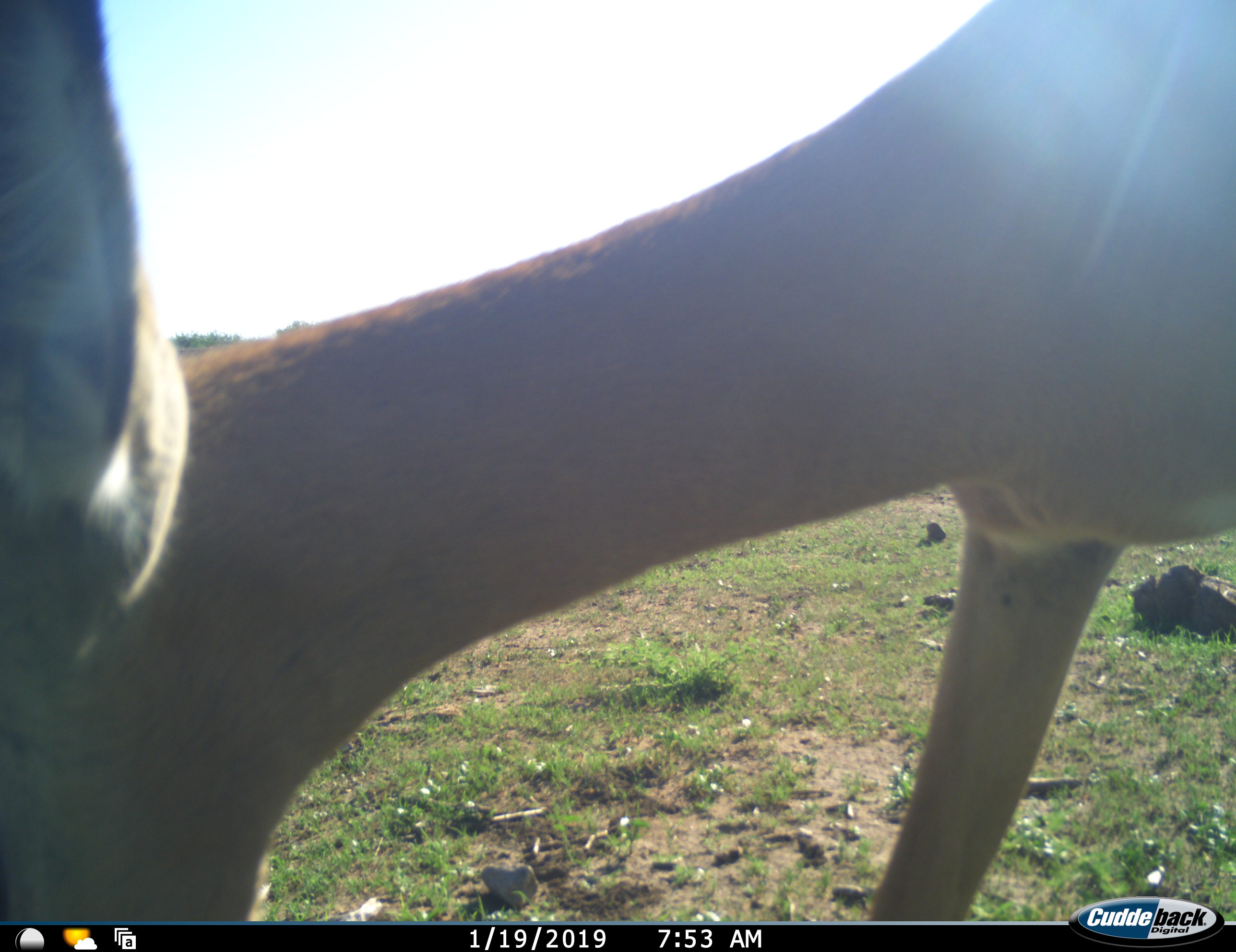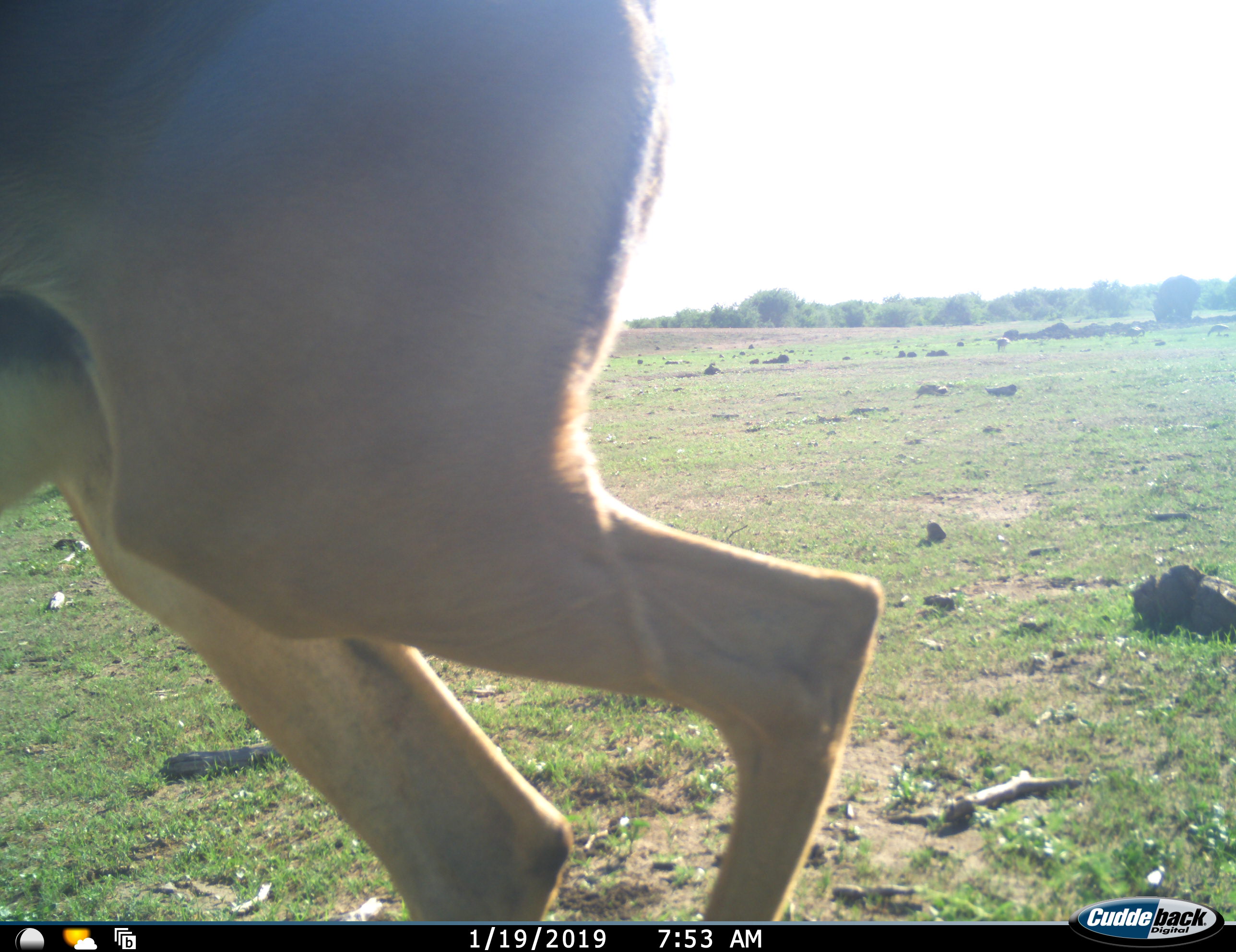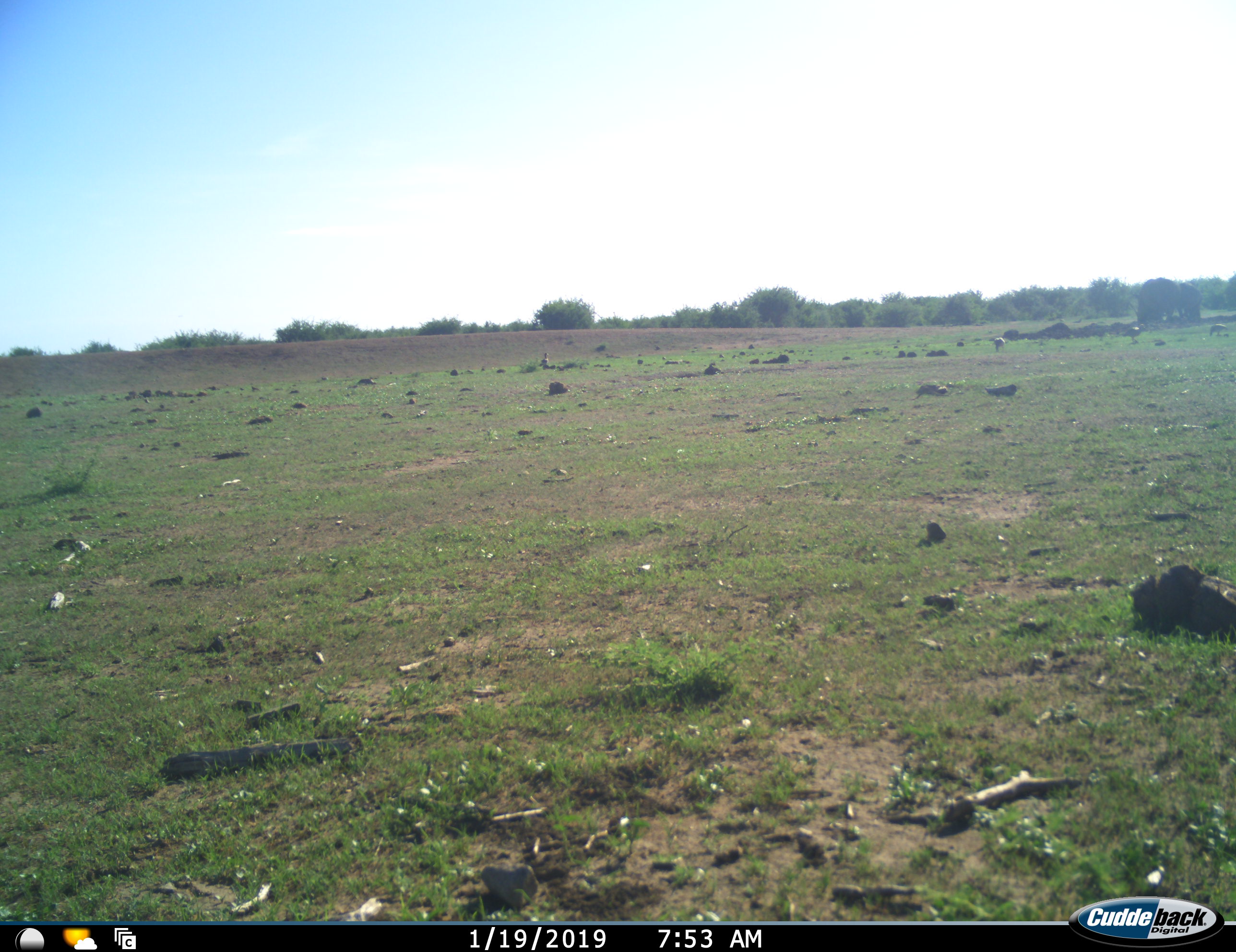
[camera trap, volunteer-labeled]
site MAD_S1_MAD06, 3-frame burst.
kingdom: Animalia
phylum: Chordata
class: Mammalia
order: Artiodactyla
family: Bovidae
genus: Aepyceros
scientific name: Aepyceros melampus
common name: impala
Impala (Aepyceros melampus), count 1. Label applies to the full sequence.